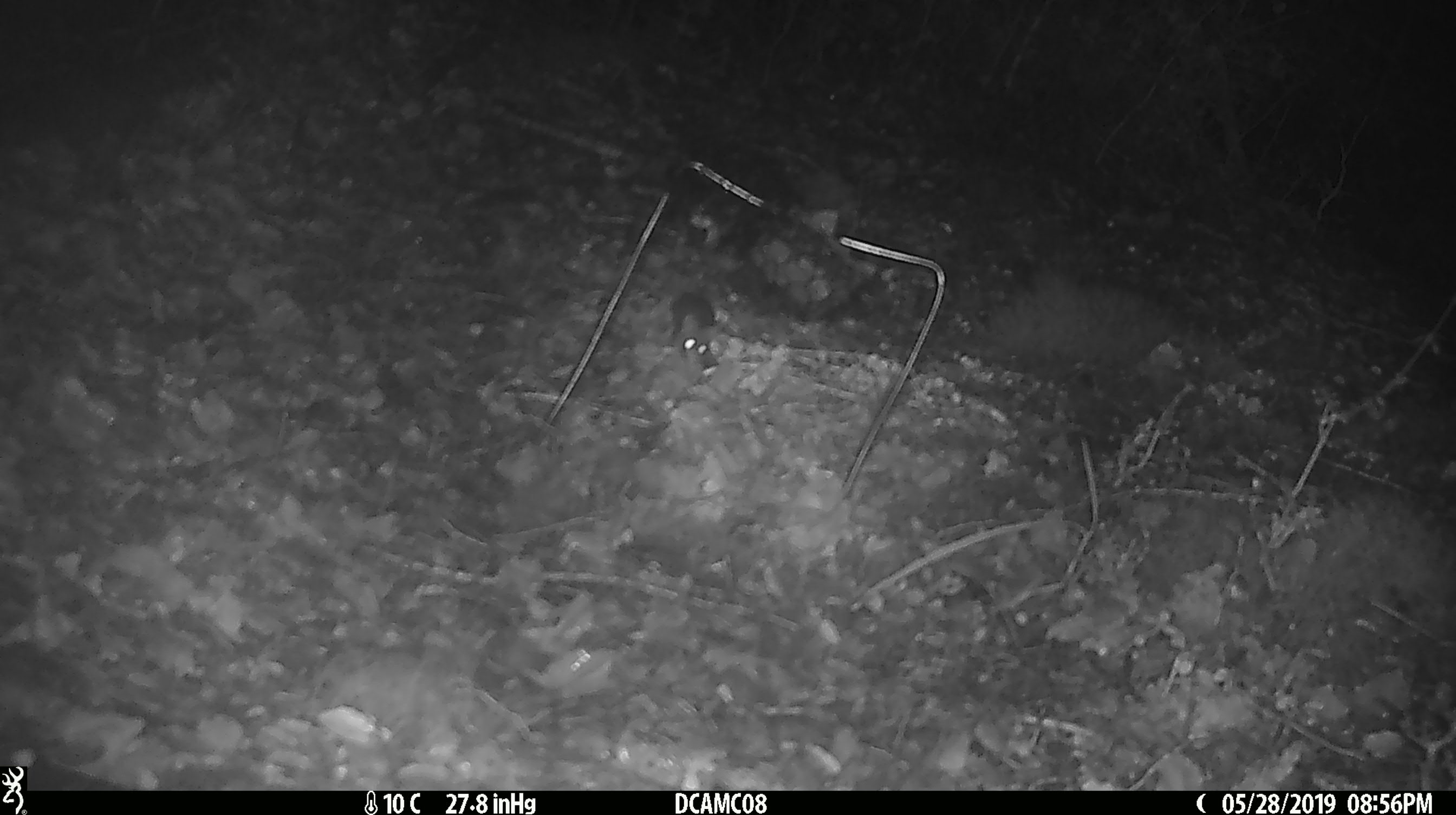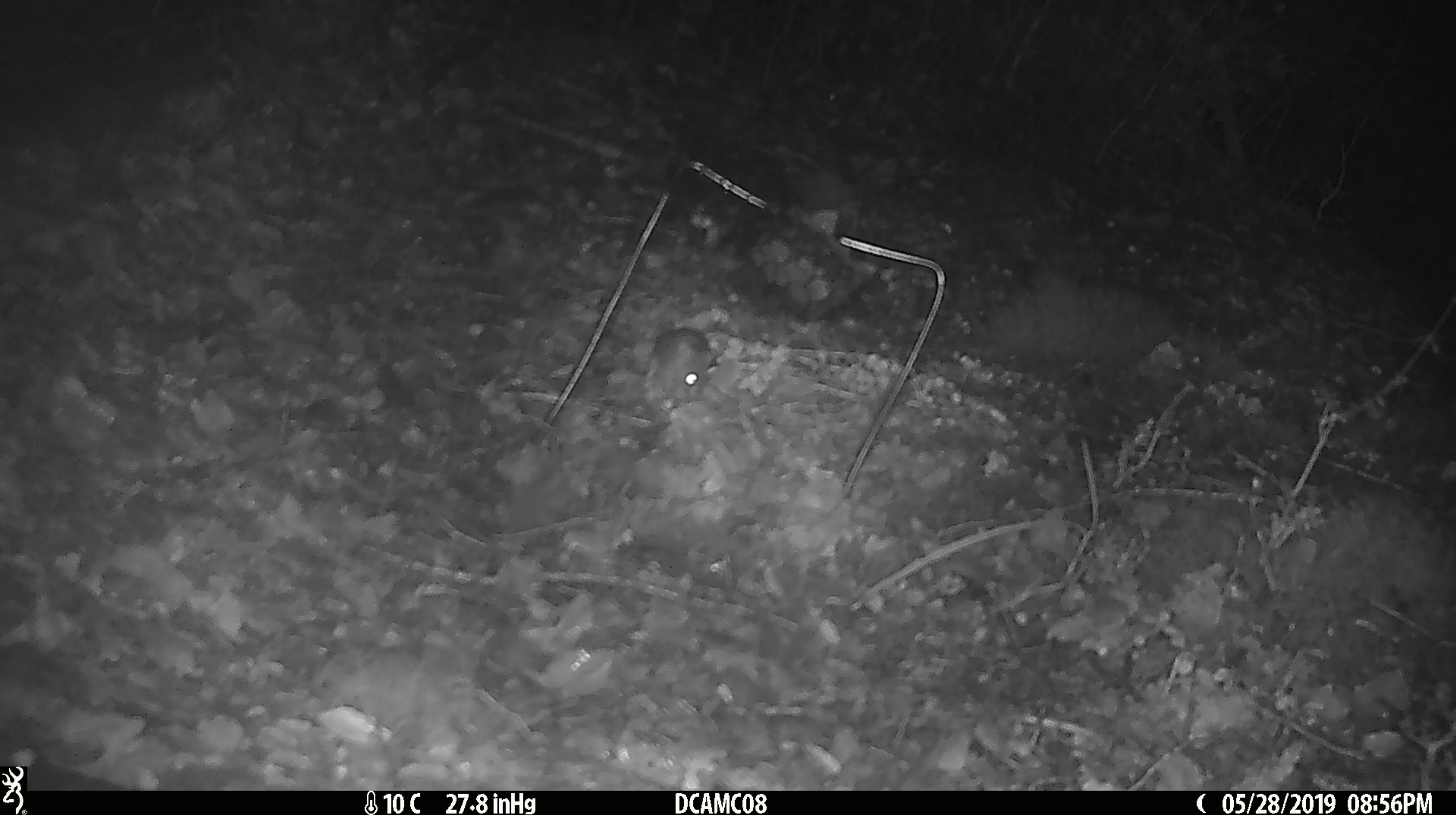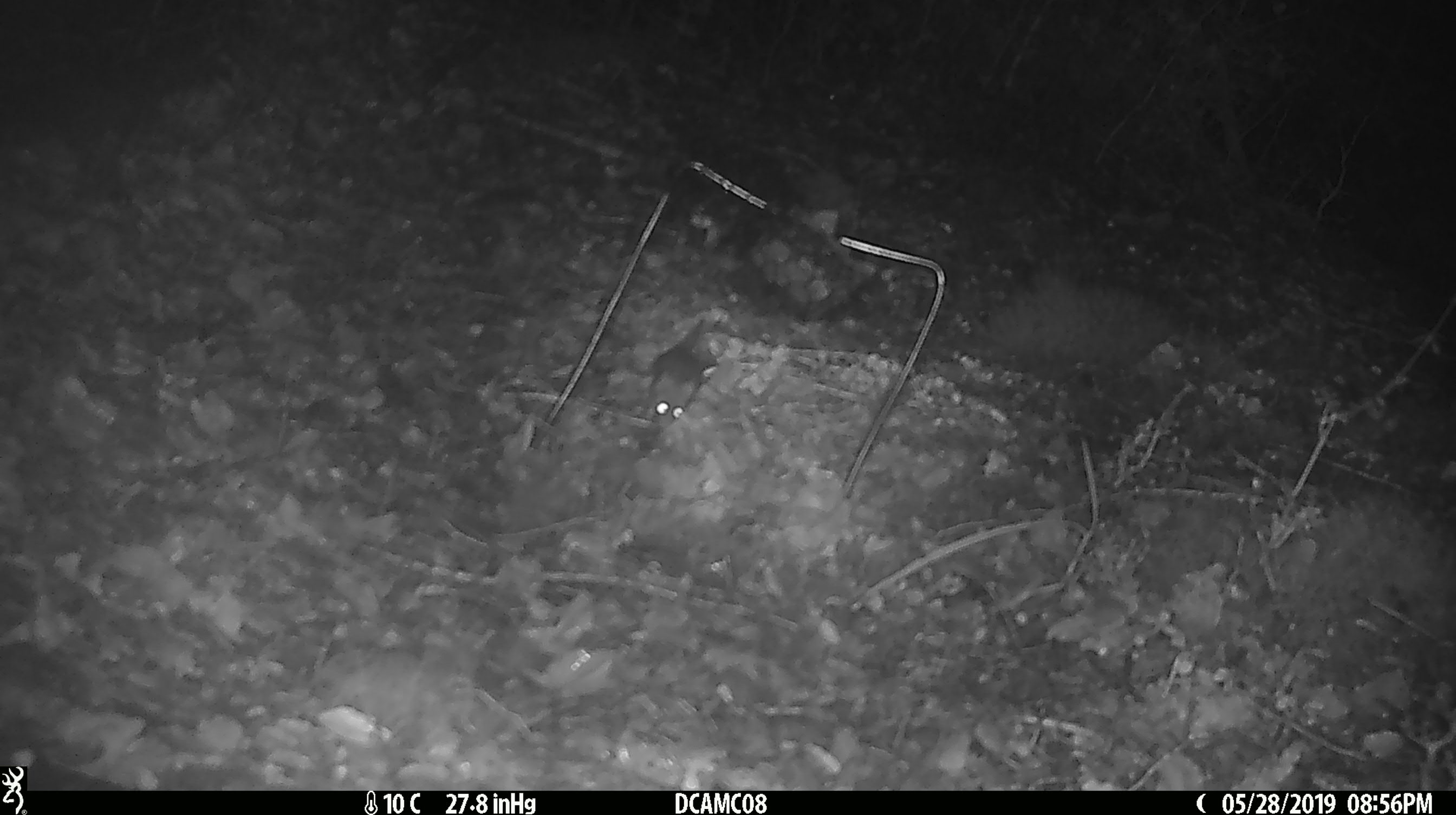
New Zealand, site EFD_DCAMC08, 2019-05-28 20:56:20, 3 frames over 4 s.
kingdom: Animalia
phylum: Chordata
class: Mammalia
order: Rodentia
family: Muridae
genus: Mus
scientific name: Mus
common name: mouse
Mouse (Mus).